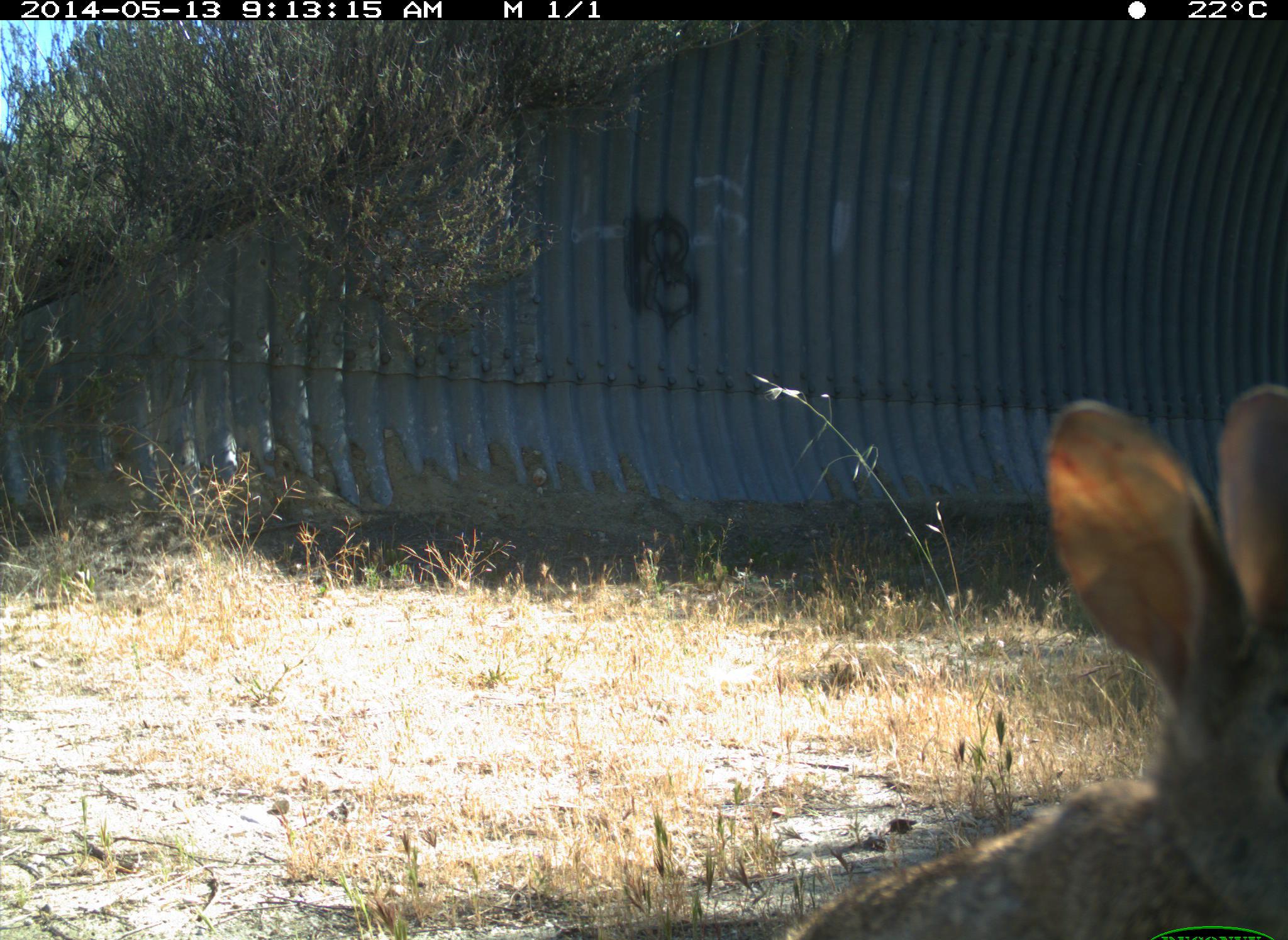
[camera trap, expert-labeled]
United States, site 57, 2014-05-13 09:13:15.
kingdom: Animalia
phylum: Chordata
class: Mammalia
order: Lagomorpha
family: Leporidae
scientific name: Leporidae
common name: rabbits and hares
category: rabbit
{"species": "rabbit (rabbits and hares) (Leporidae)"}